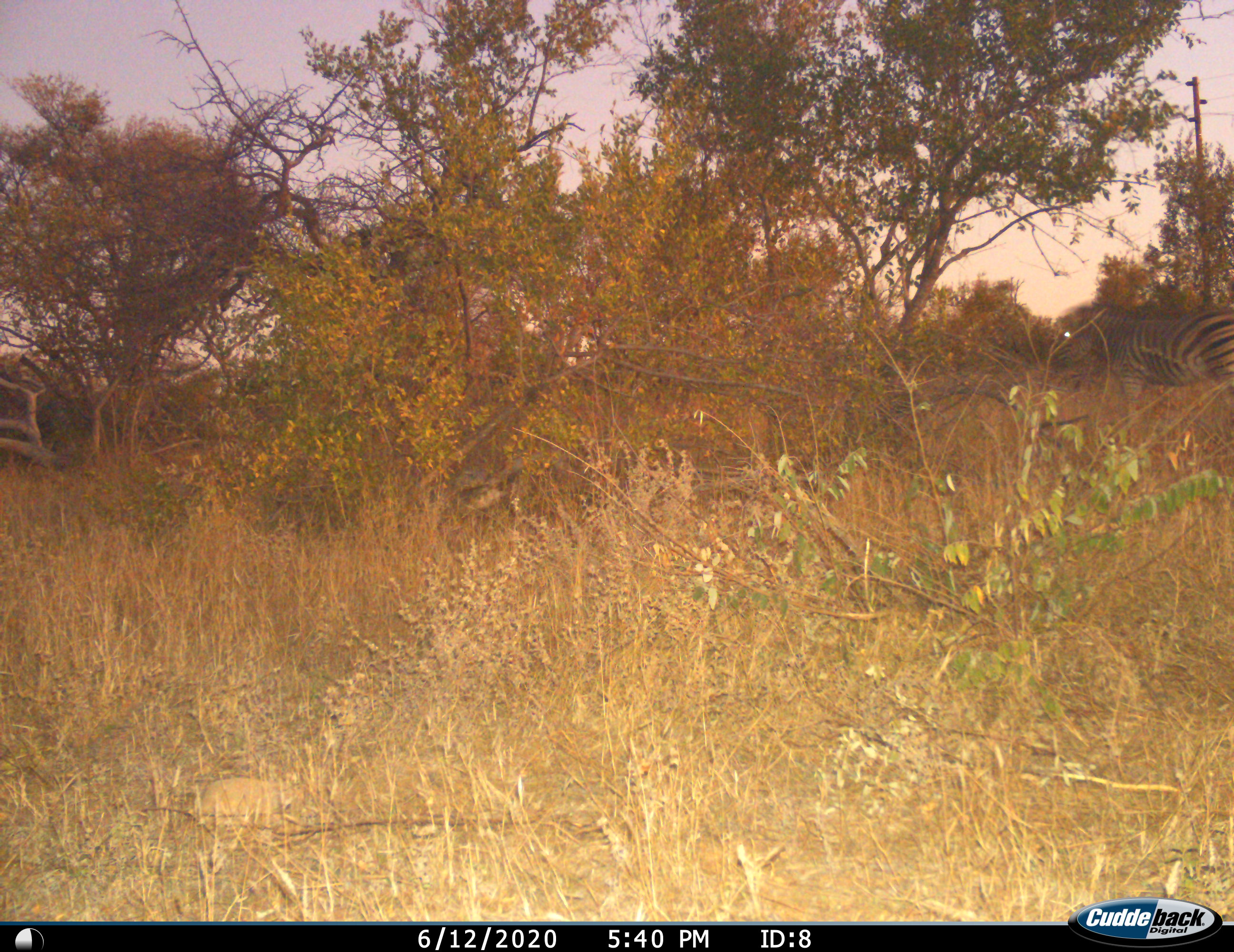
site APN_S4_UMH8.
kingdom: Animalia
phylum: Chordata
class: Mammalia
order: Perissodactyla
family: Equidae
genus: Equus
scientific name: Equus quagga burchellii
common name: burchell's zebra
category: zebraburchells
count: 1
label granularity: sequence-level